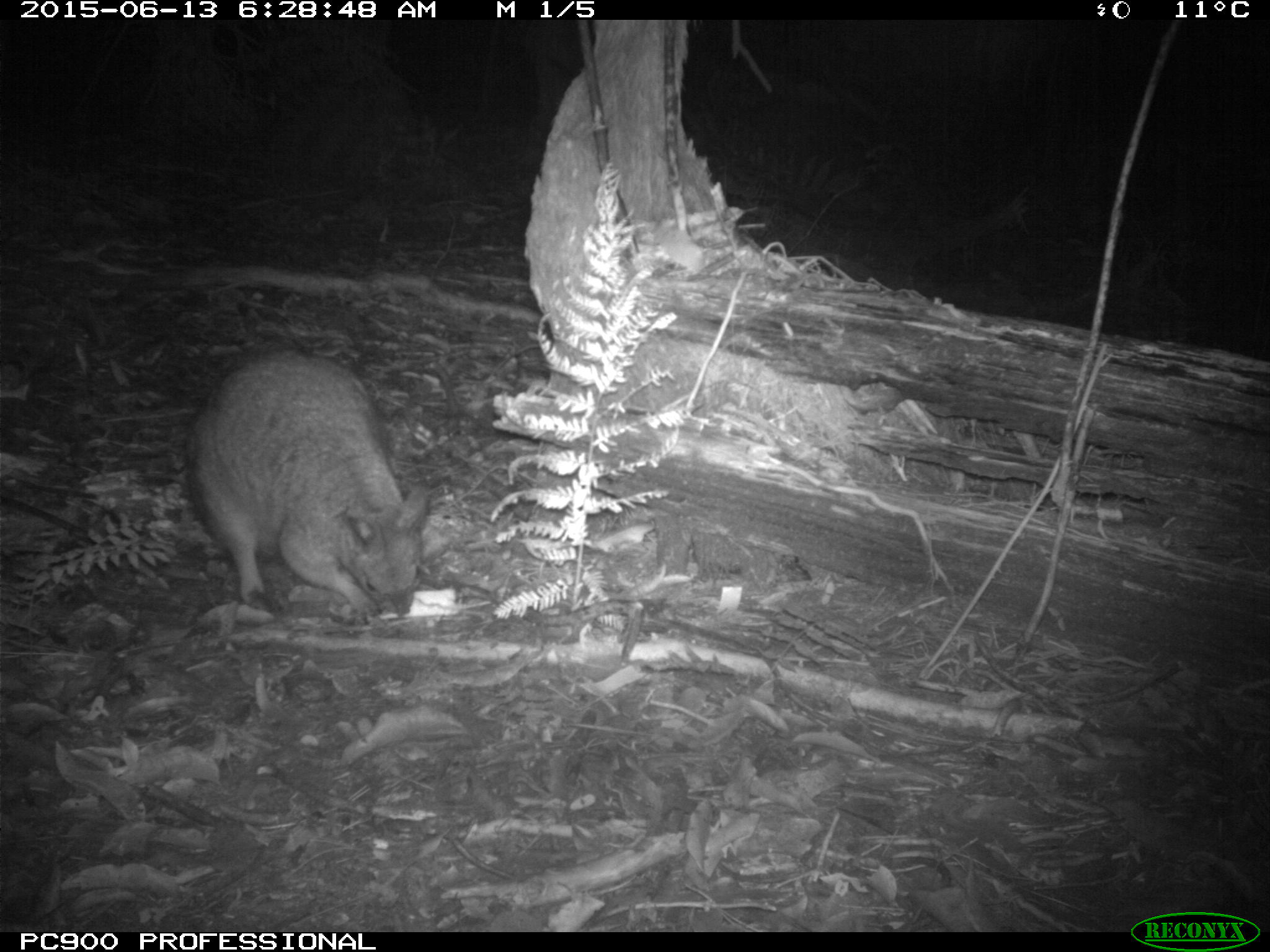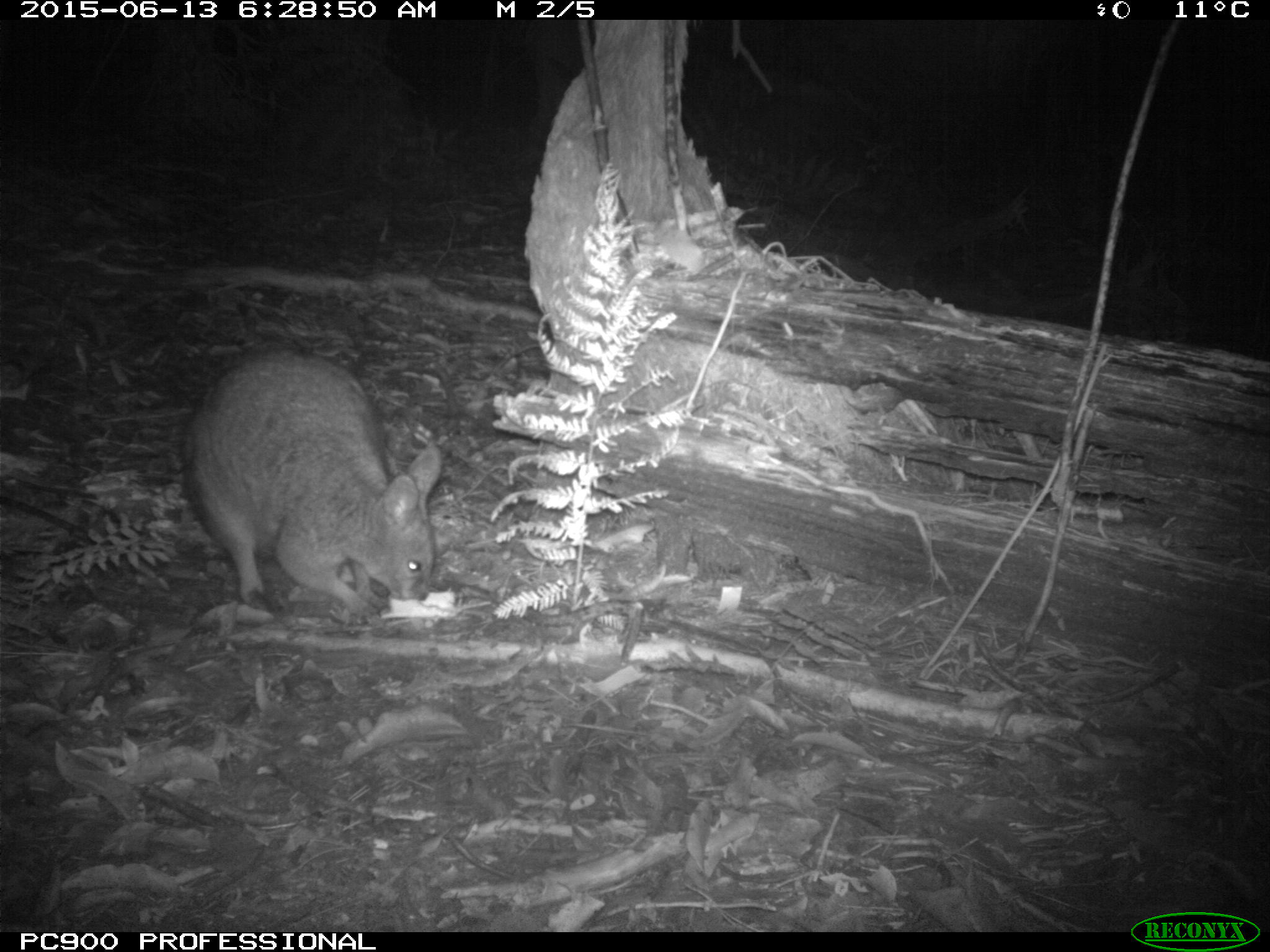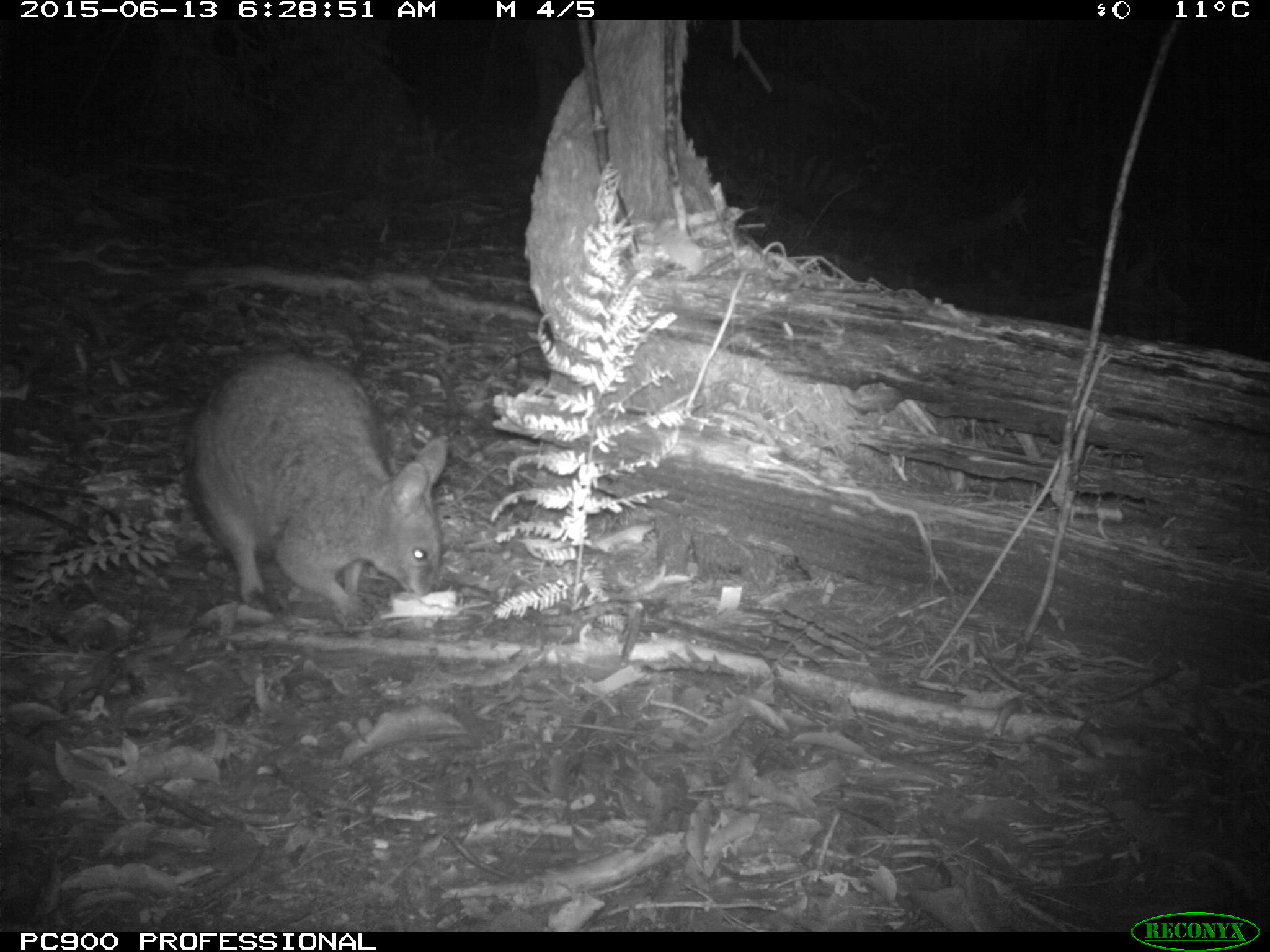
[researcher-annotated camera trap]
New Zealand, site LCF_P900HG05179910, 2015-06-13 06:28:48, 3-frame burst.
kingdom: Animalia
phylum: Chordata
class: Mammalia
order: Diprotodontia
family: Macropodidae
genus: Notamacropus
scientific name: Notamacropus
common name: wallaby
Wallaby (Notamacropus).